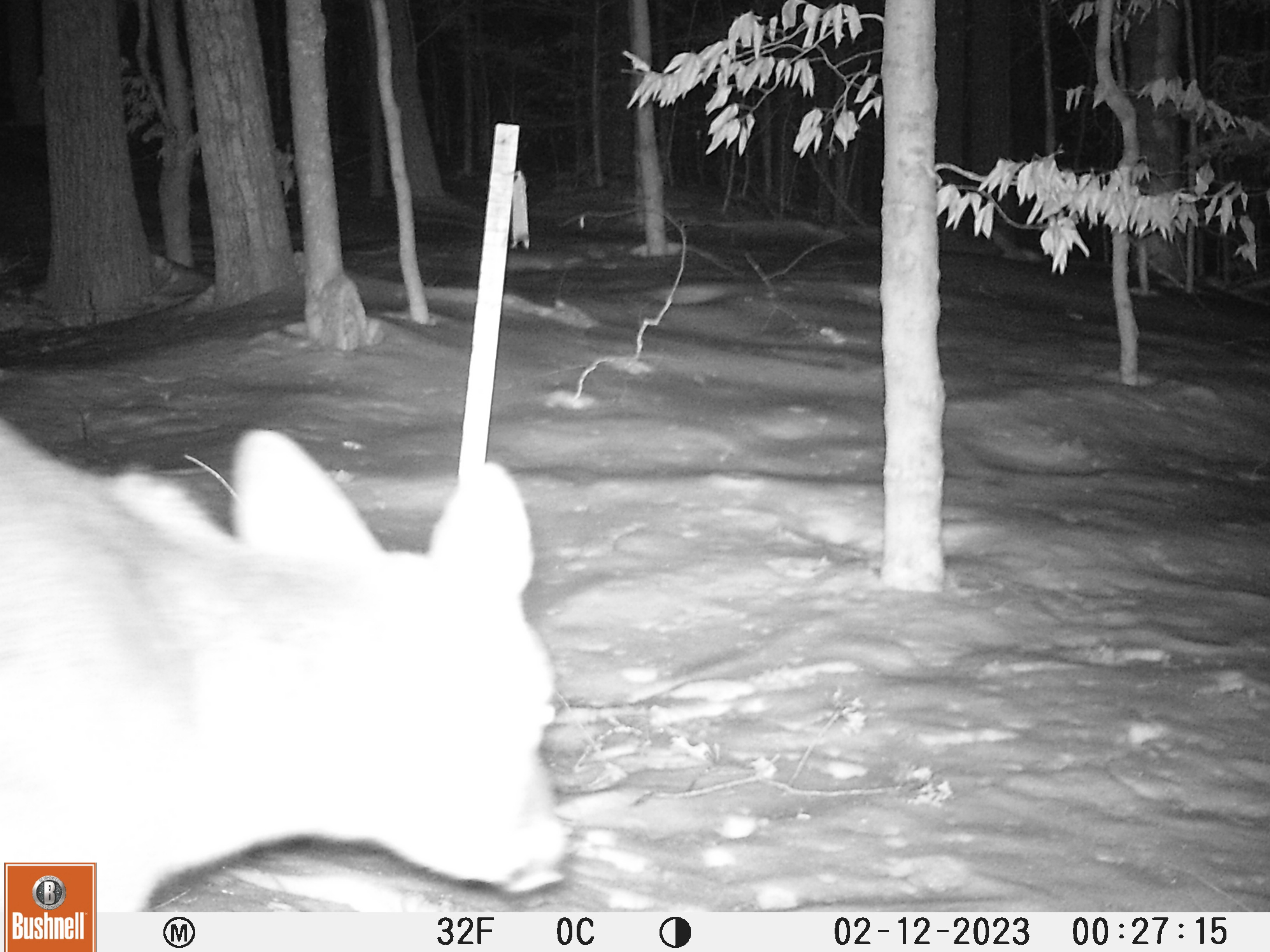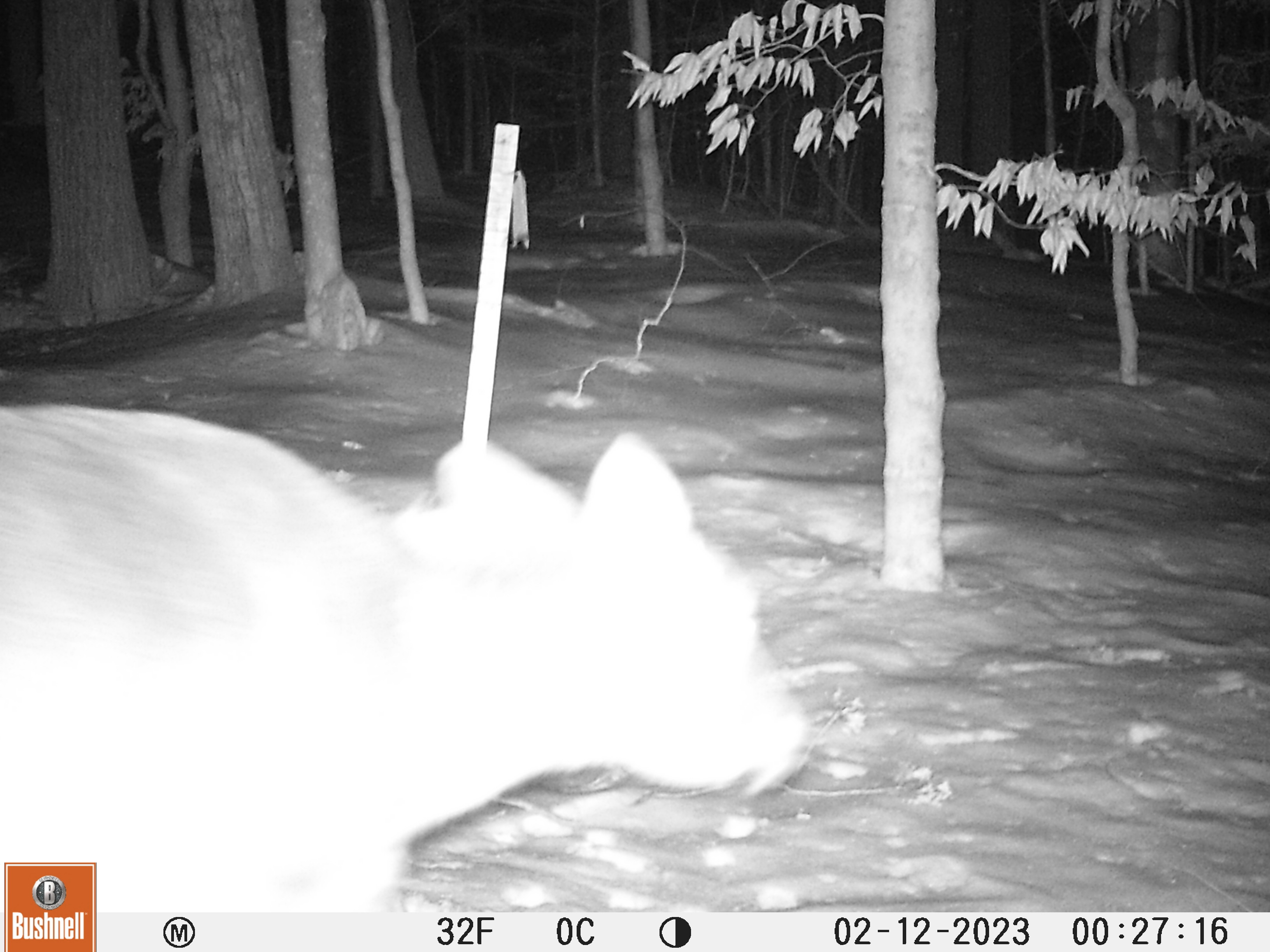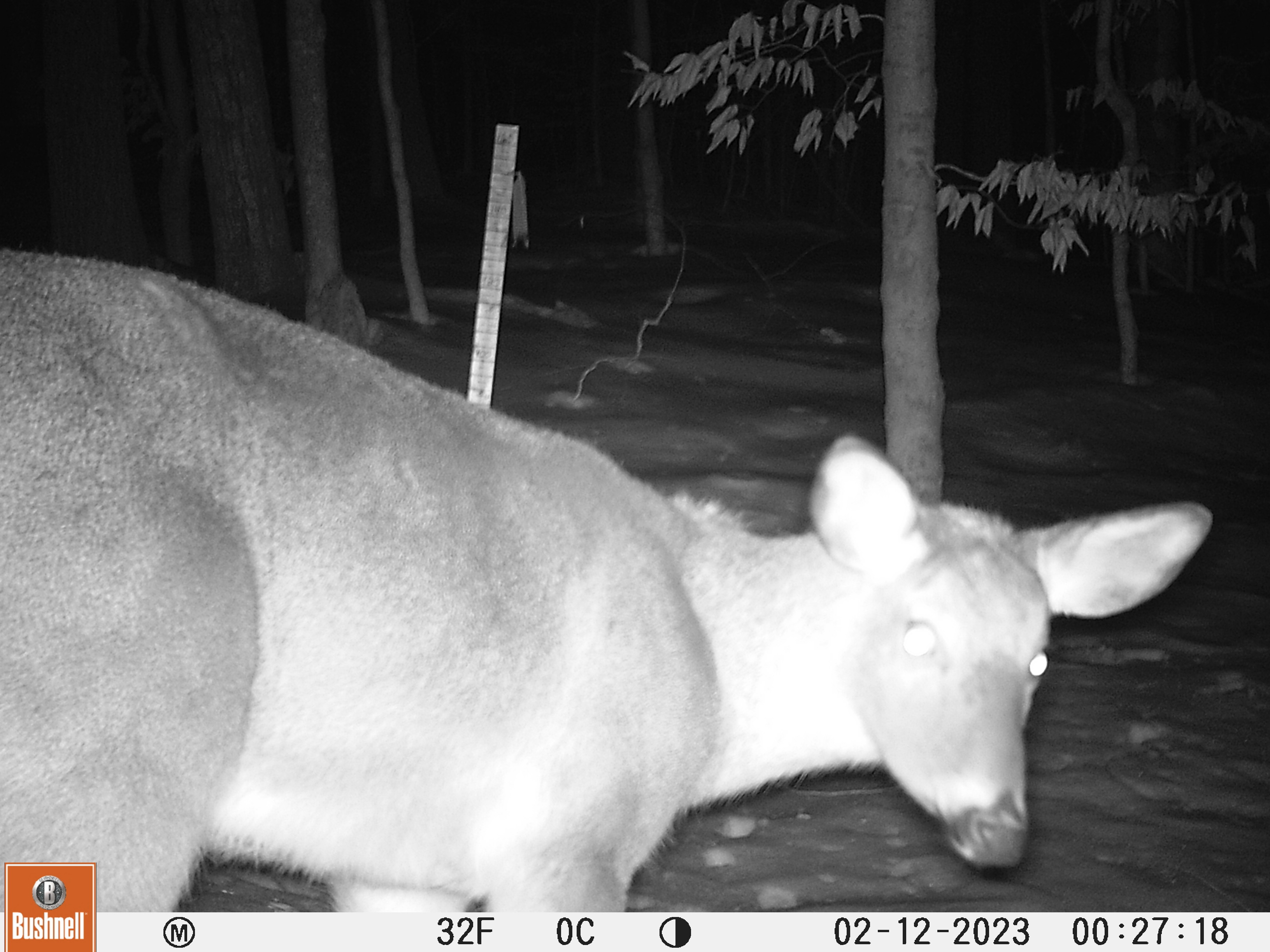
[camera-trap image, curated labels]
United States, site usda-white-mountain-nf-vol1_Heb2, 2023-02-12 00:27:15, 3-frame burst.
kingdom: Animalia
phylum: Chordata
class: Mammalia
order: Artiodactyla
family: Cervidae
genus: Odocoileus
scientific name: Odocoileus virginianus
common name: white-tailed deer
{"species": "white-tailed deer (Odocoileus virginianus)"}